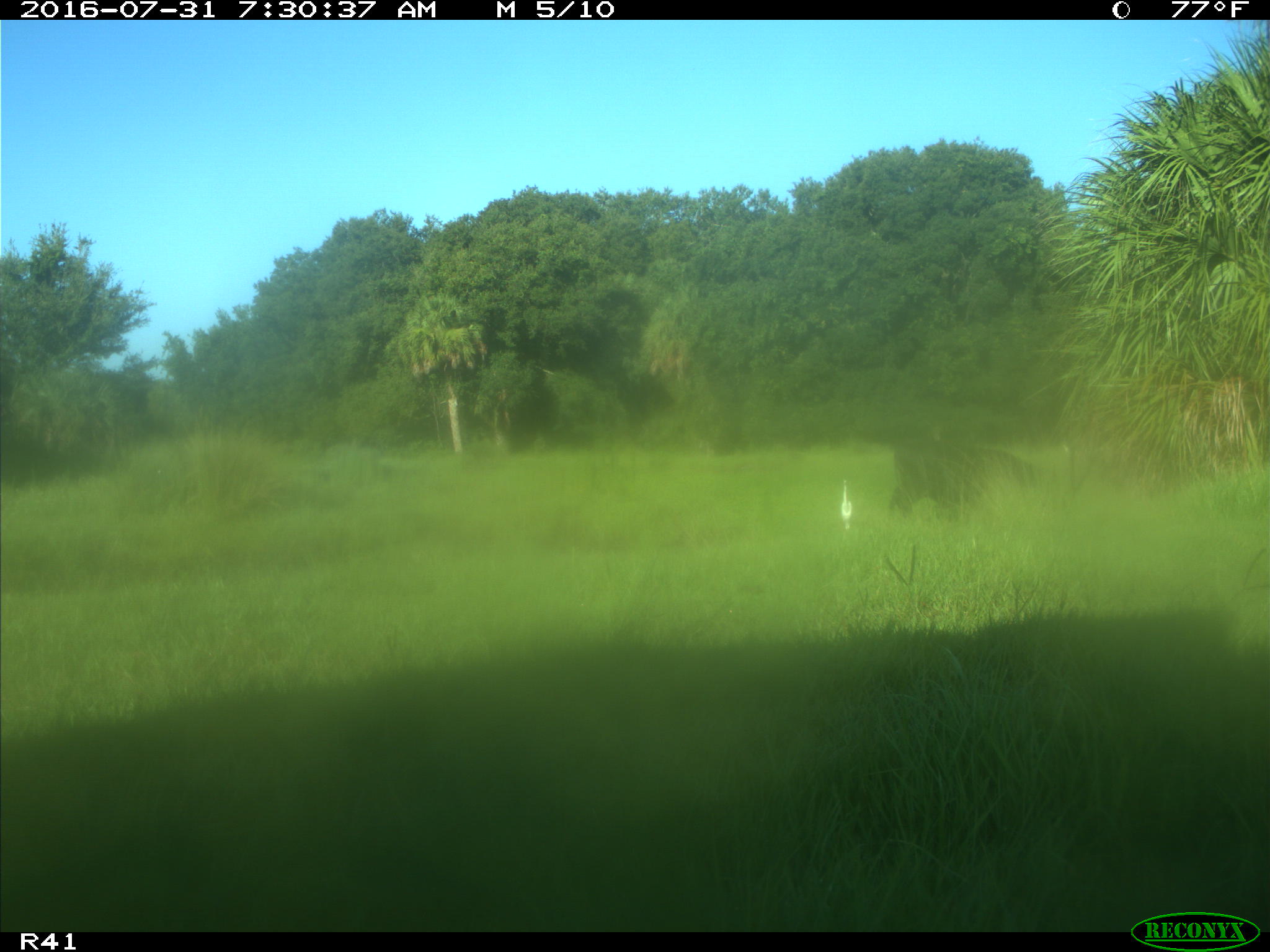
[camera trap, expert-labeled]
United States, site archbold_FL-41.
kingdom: Animalia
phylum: Chordata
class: Mammalia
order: Artiodactyla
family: Bovidae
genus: Bos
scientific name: Bos taurus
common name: domestic cow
Bos taurus (domestic cow).